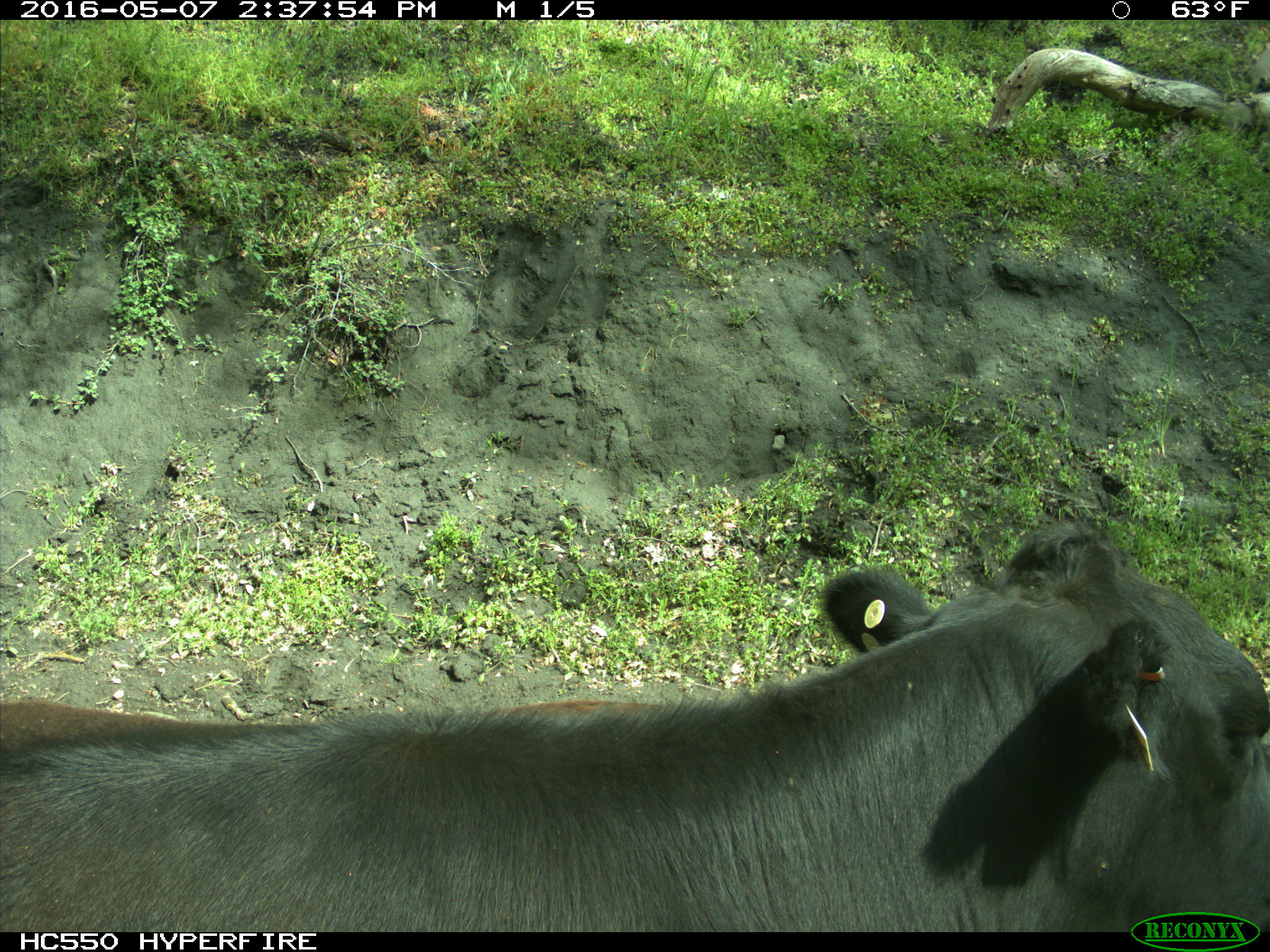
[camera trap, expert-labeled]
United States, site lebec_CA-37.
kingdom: Animalia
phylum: Chordata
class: Mammalia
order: Artiodactyla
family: Bovidae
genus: Bos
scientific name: Bos taurus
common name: domestic cow